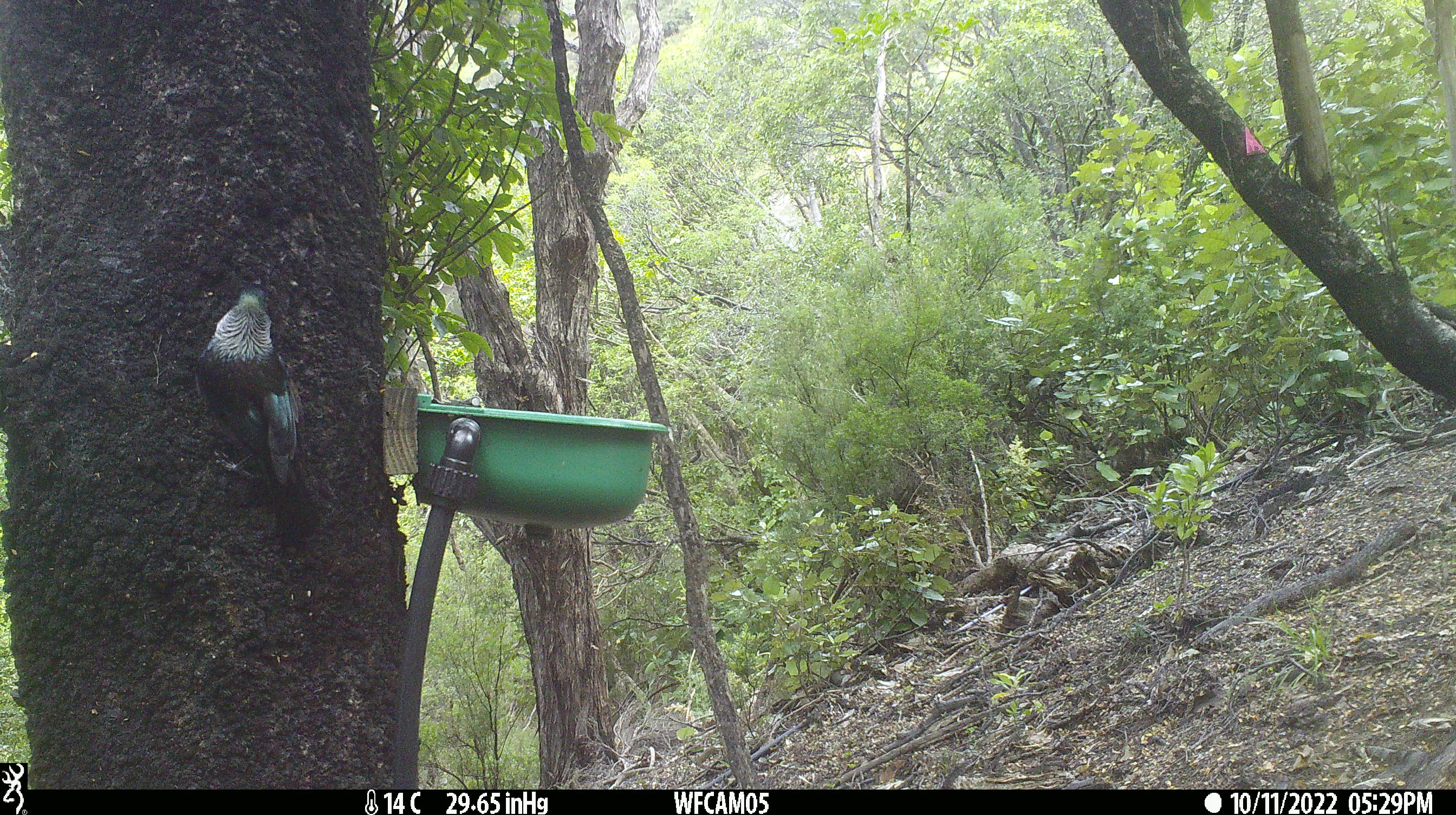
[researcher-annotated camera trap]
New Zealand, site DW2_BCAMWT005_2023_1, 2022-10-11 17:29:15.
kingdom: Animalia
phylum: Chordata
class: Aves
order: Passeriformes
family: Meliphagidae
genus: Prosthemadera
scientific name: Prosthemadera novaeseelandiae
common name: tui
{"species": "tui (Prosthemadera novaeseelandiae)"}